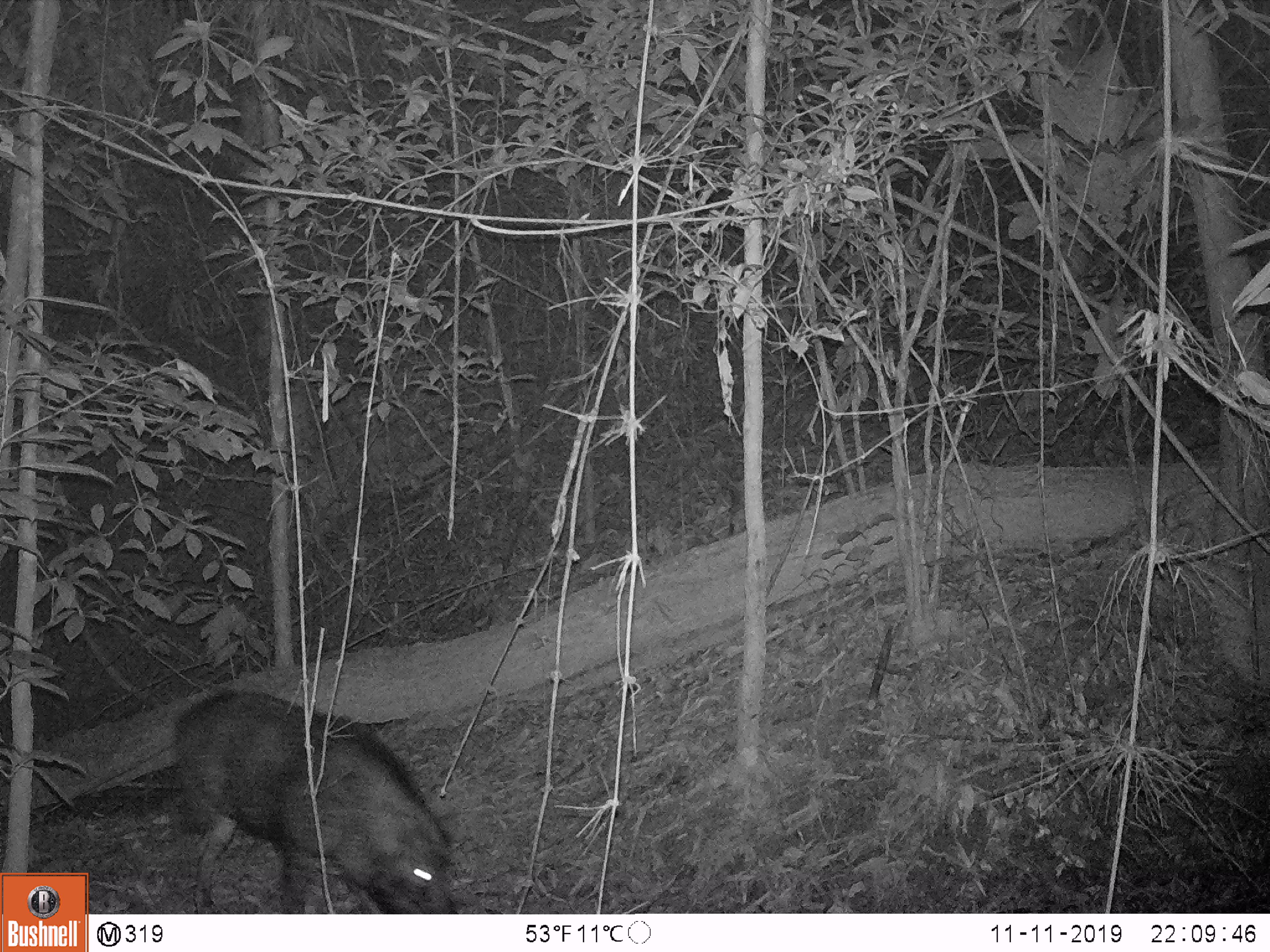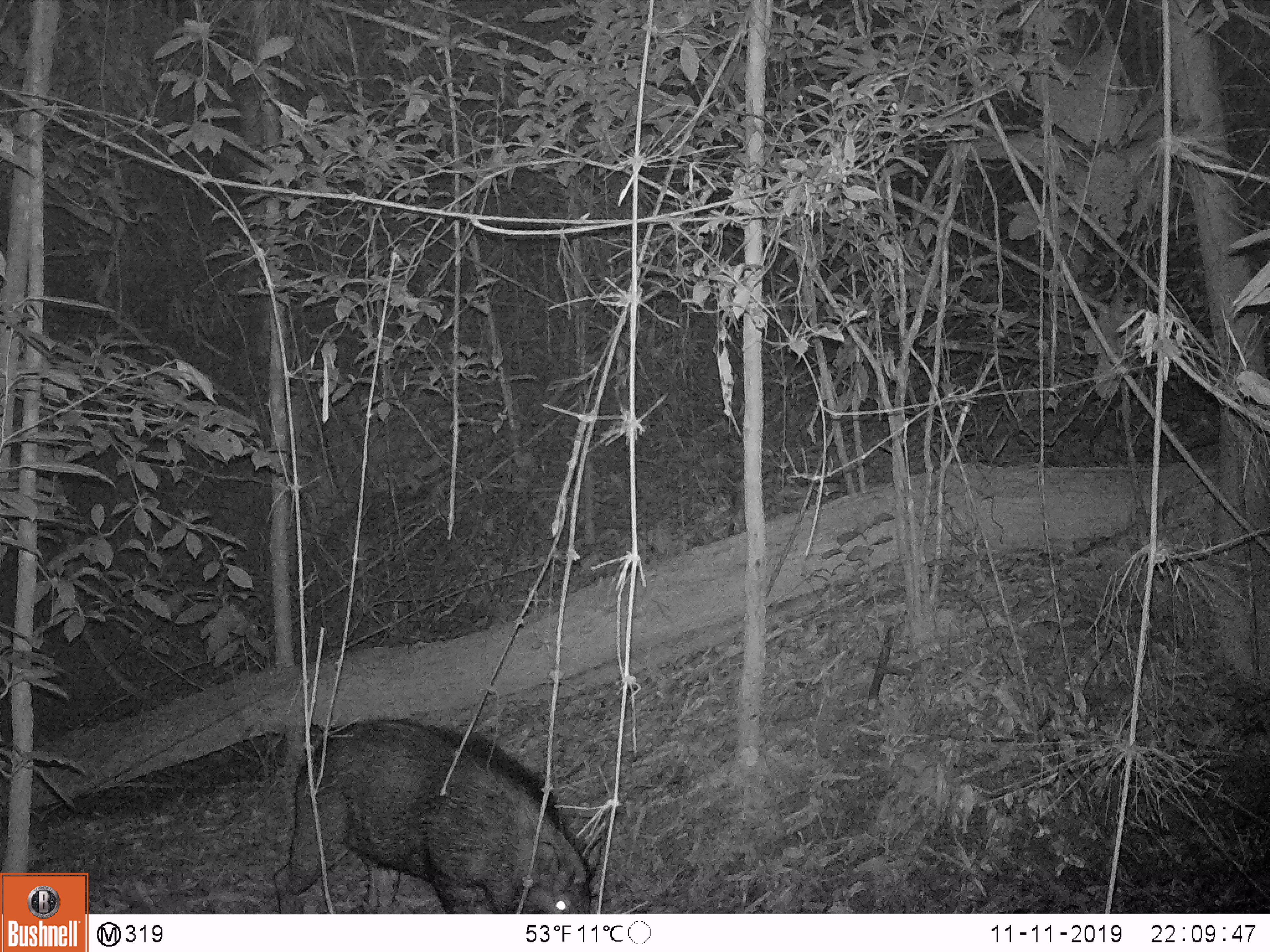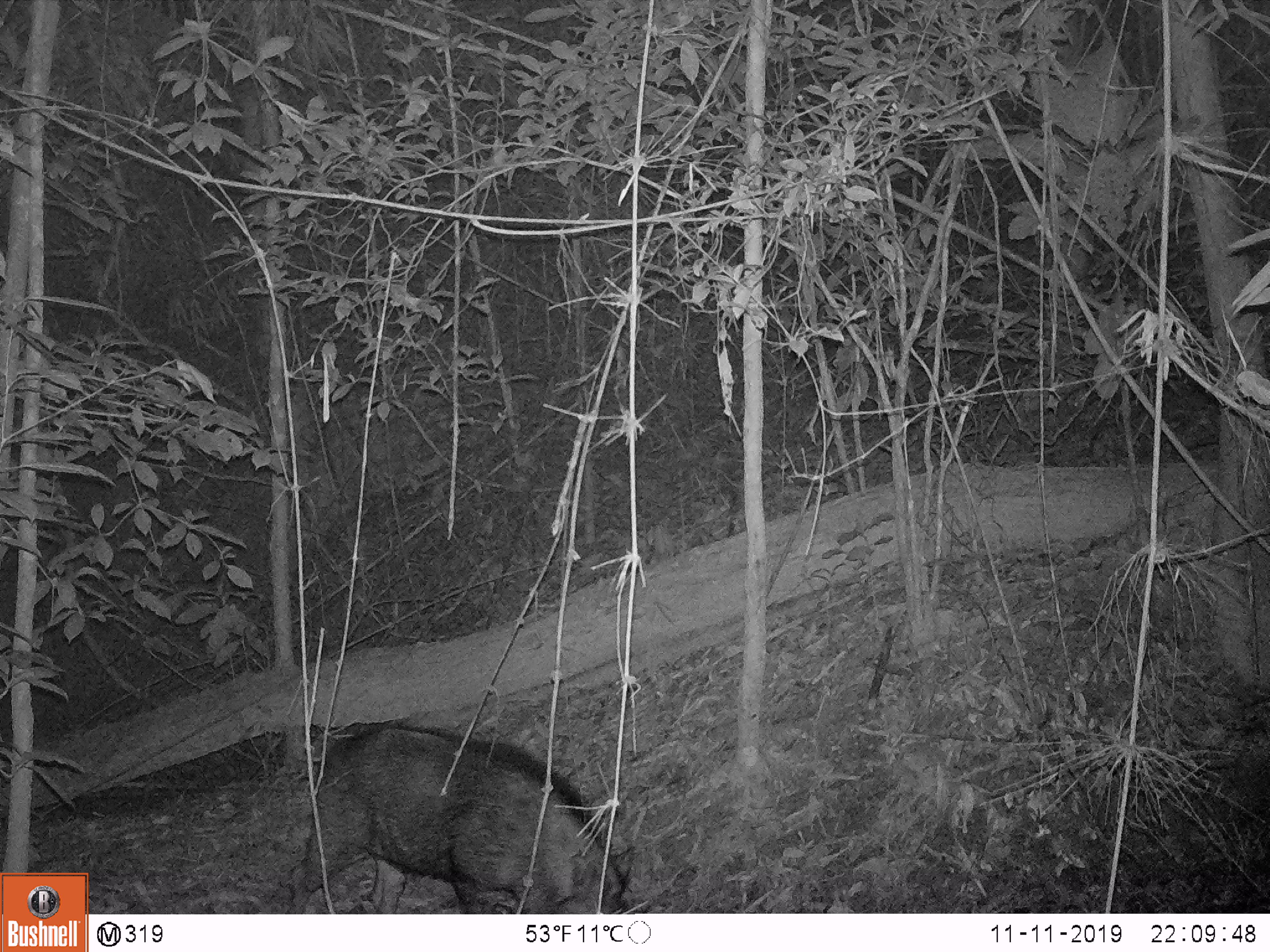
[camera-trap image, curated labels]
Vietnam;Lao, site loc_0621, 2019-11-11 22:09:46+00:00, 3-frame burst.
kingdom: Animalia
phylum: Chordata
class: Mammalia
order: Artiodactyla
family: Suidae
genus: Sus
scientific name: Sus scrofa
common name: eurasian wild pig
Eurasian wild pig (Sus scrofa). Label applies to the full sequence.